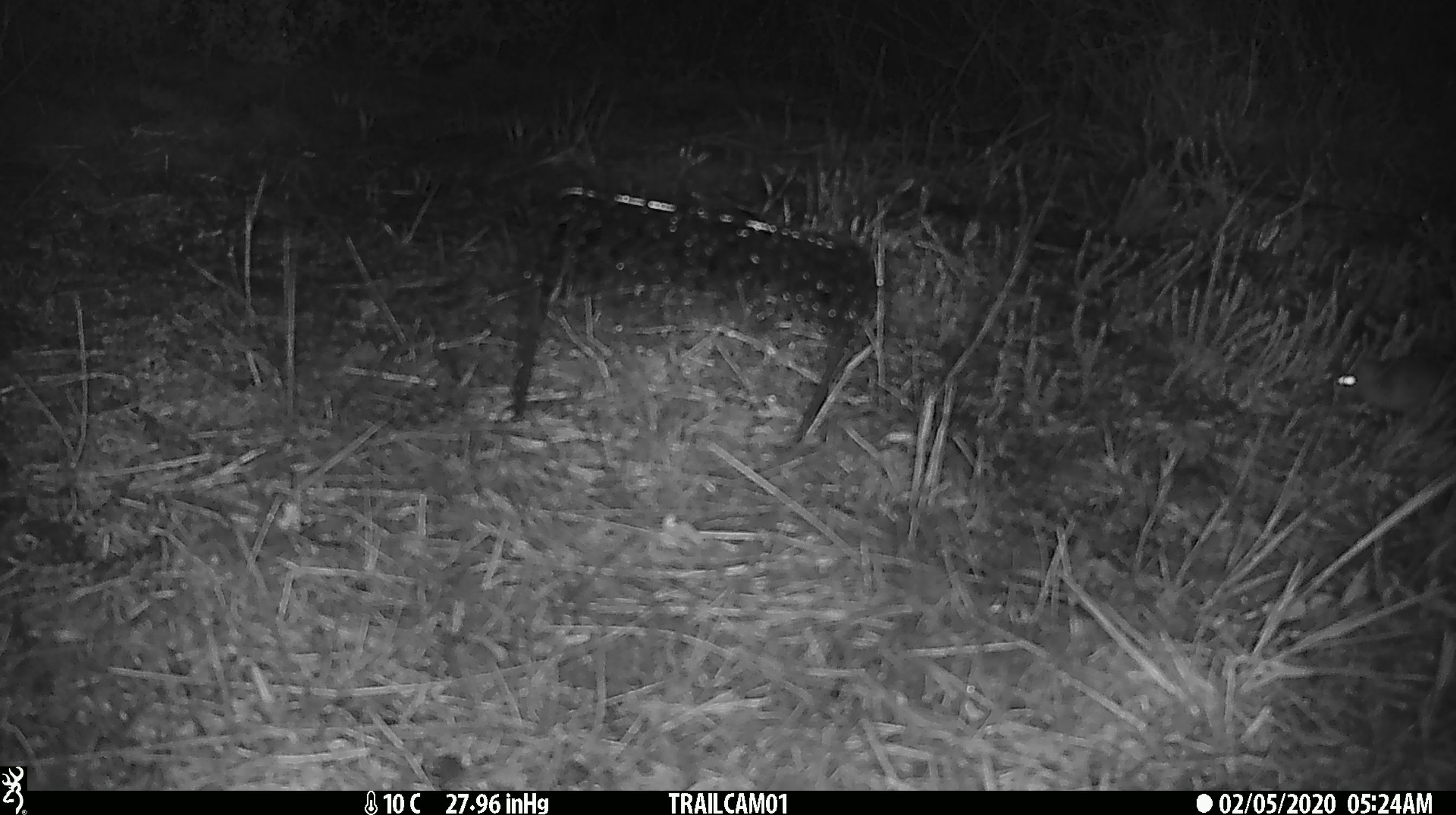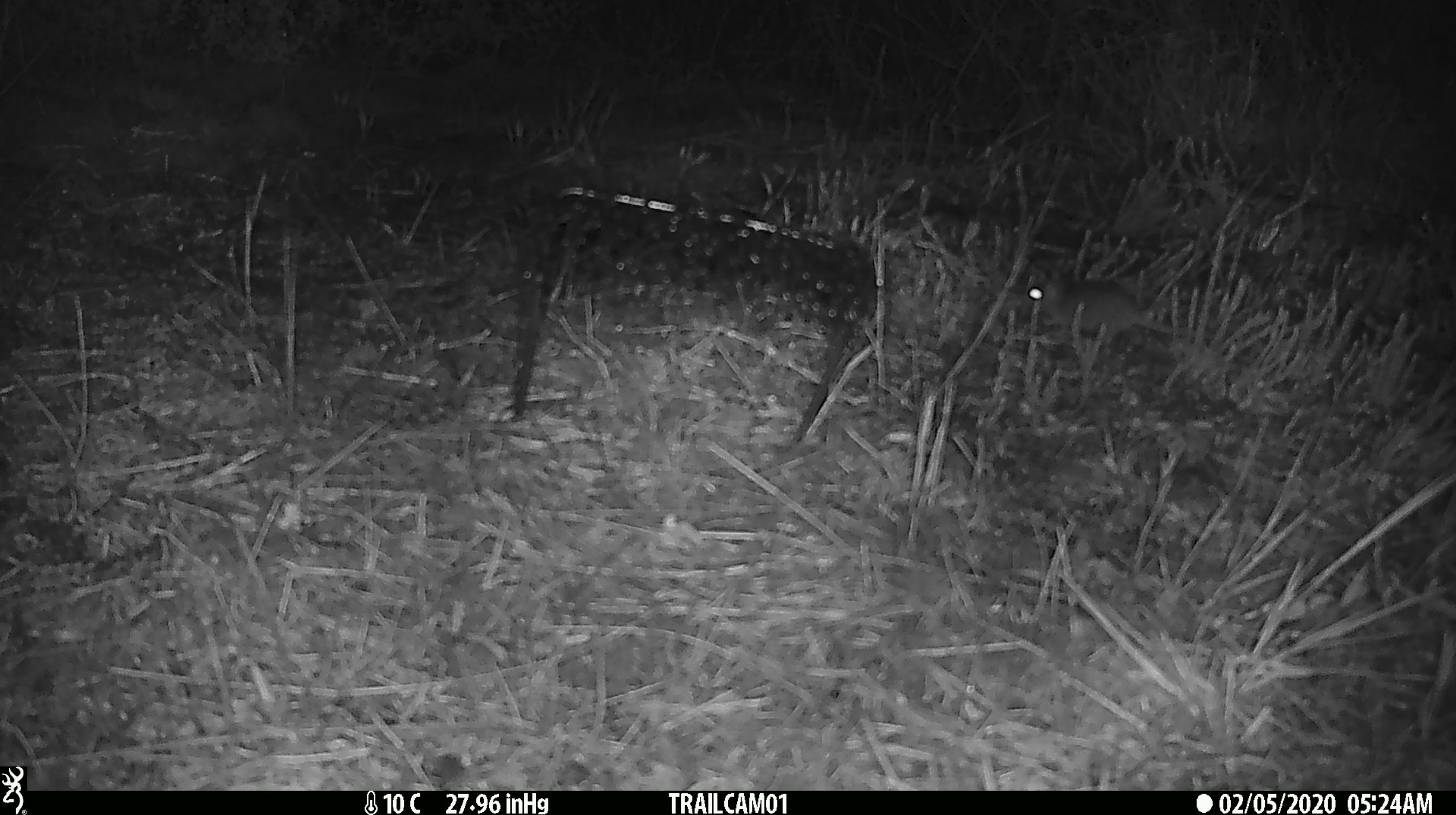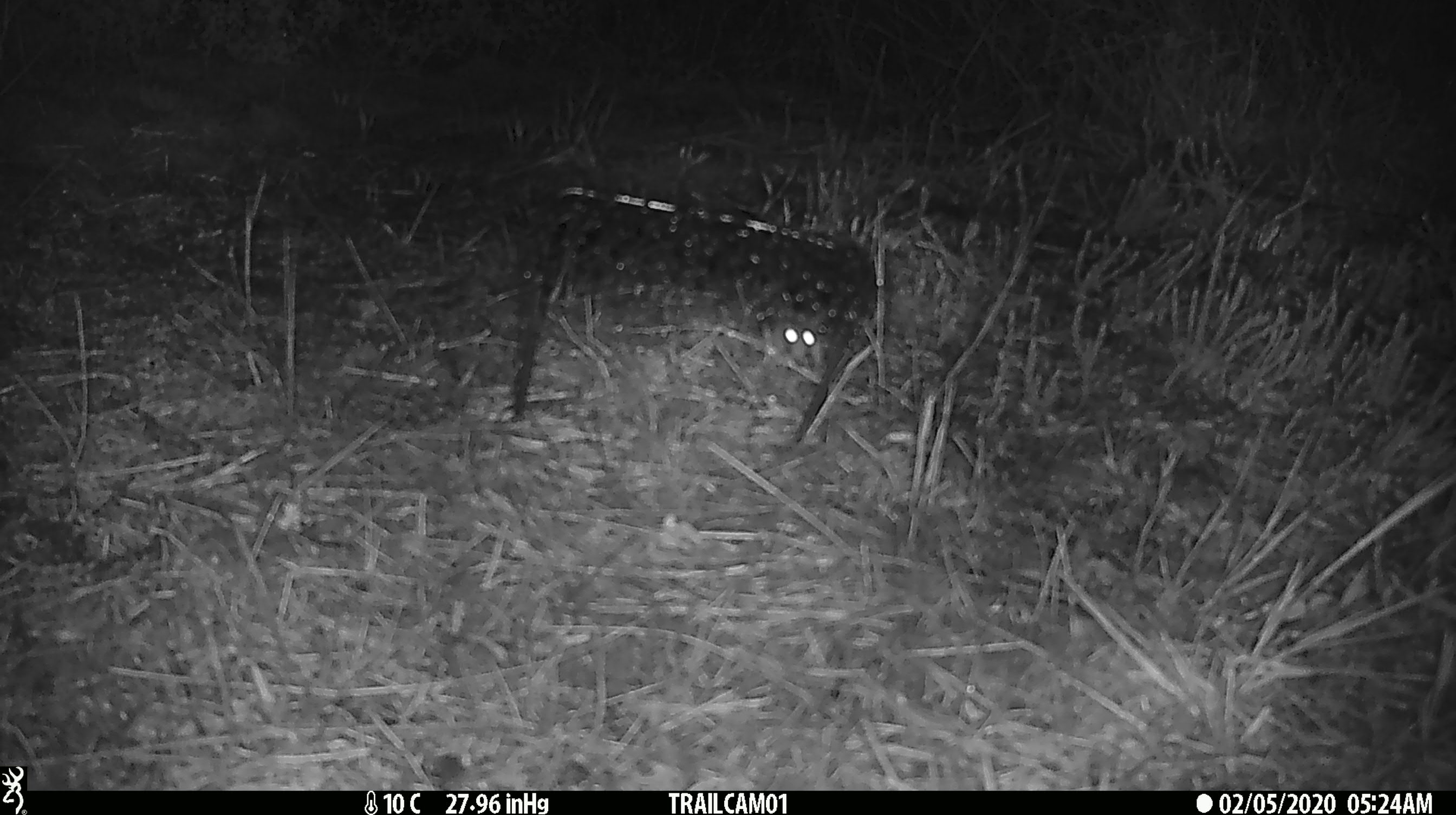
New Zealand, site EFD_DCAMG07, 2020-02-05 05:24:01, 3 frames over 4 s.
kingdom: Animalia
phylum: Chordata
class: Mammalia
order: Rodentia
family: Muridae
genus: Mus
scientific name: Mus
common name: mouse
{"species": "mouse (Mus)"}